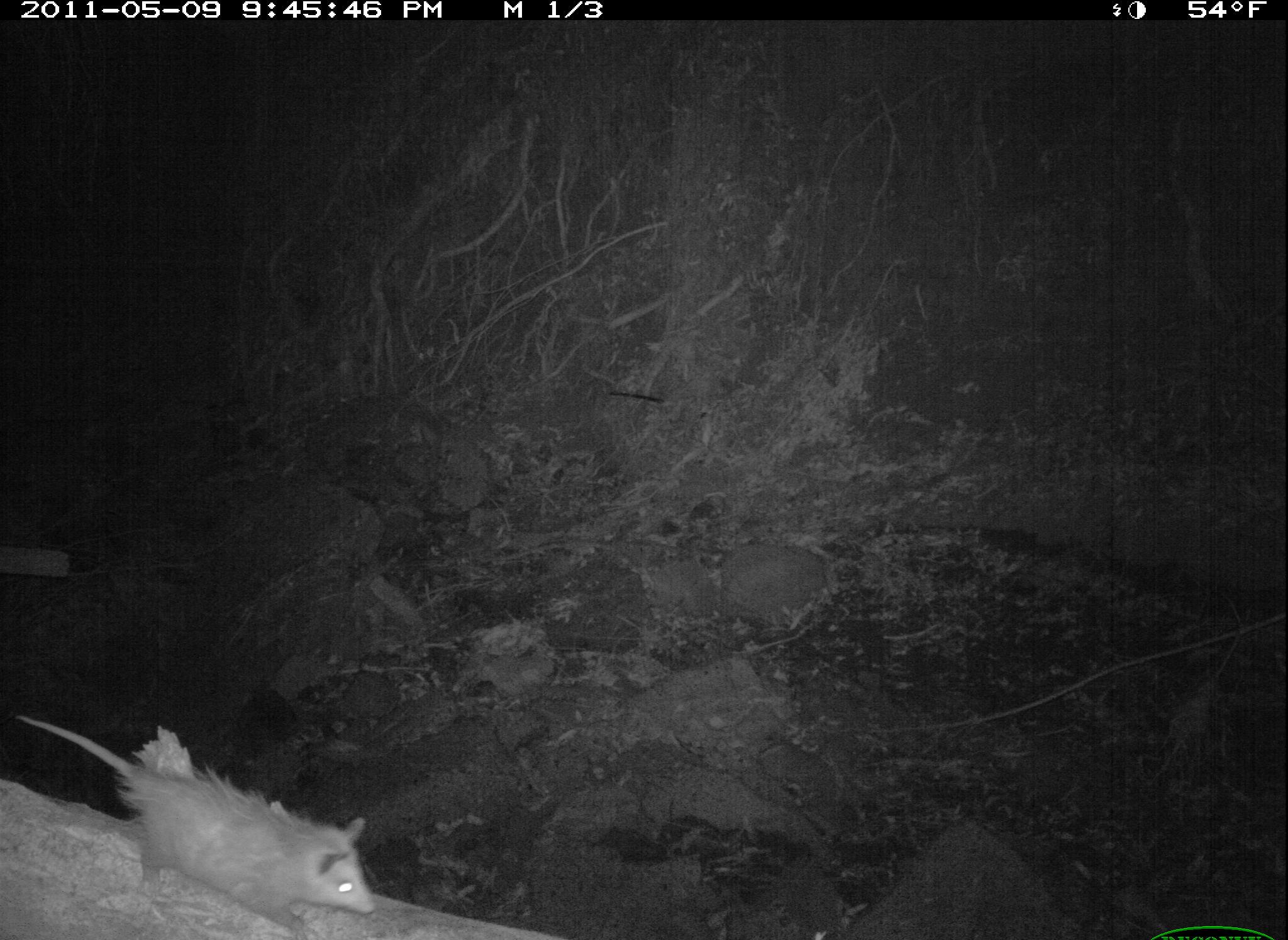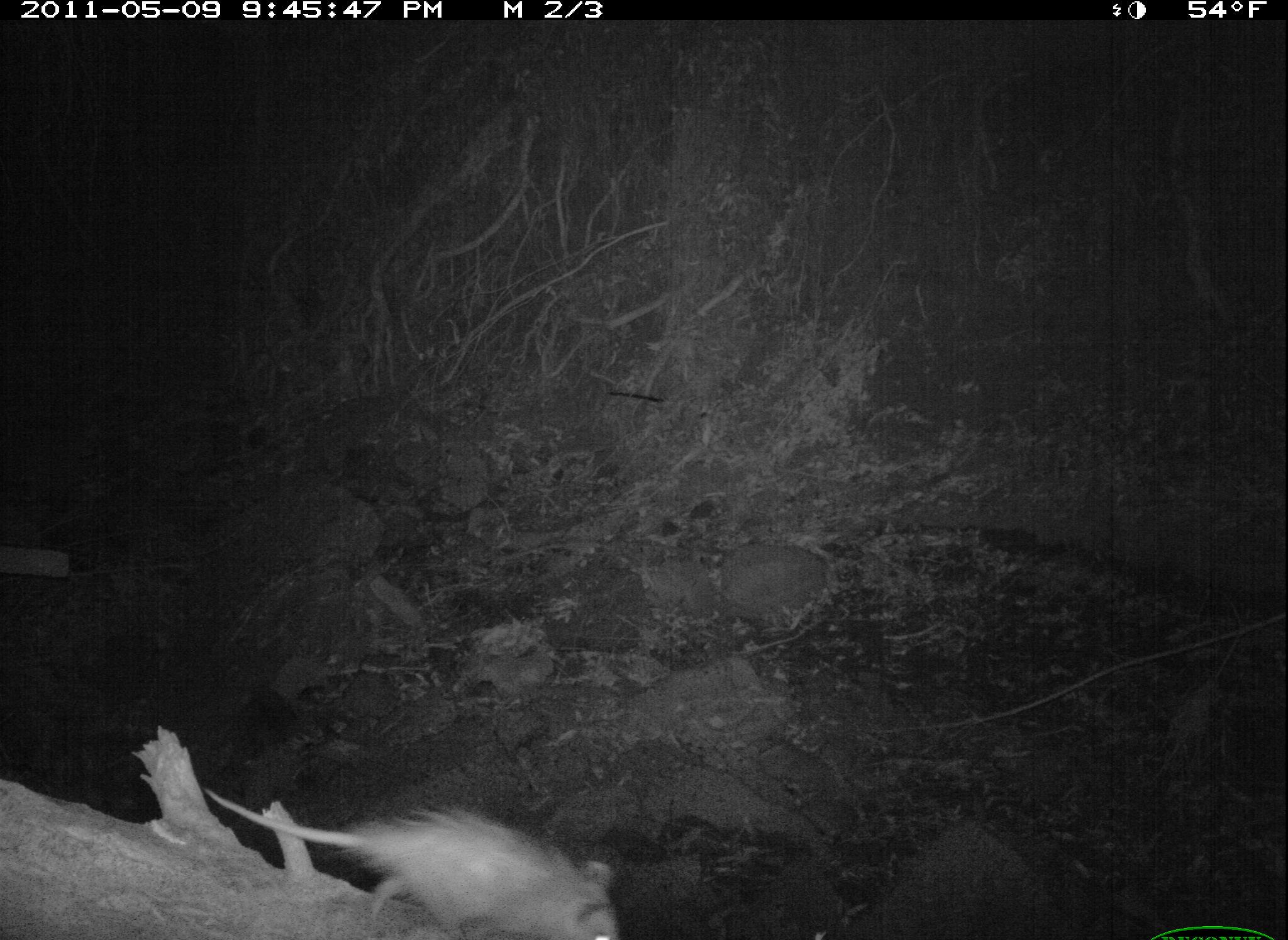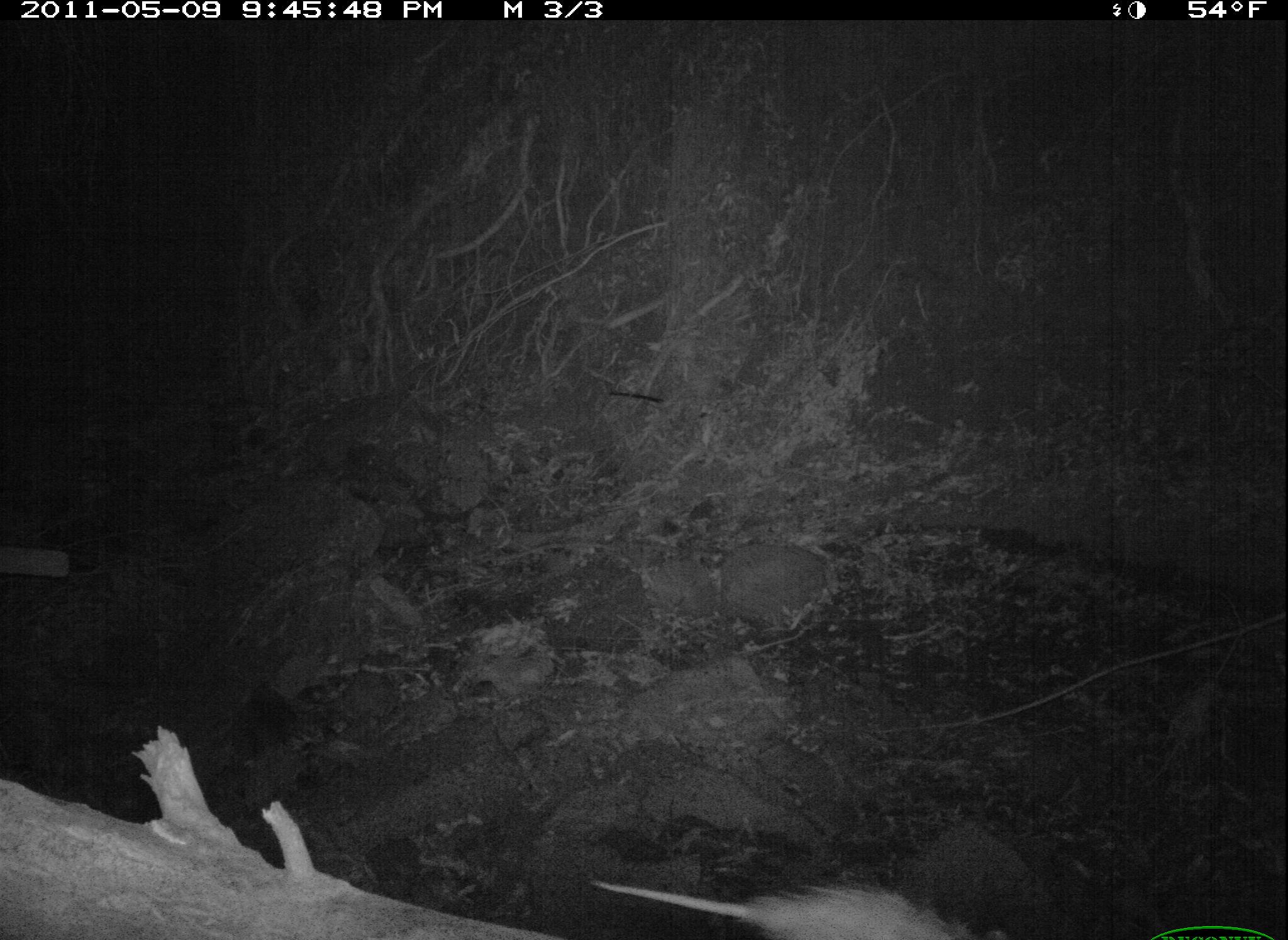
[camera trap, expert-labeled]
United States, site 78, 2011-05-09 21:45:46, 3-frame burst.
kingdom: Animalia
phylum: Chordata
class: Mammalia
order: Didelphimorphia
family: Didelphidae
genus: Didelphis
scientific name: Didelphis virginiana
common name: virginia opossum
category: opossum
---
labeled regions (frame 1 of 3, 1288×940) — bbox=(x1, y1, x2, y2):
opossum: bbox=(8, 702, 394, 940)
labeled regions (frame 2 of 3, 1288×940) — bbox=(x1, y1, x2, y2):
opossum: bbox=(204, 778, 636, 940)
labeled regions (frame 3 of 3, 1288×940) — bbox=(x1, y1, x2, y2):
opossum: bbox=(586, 860, 1019, 940)